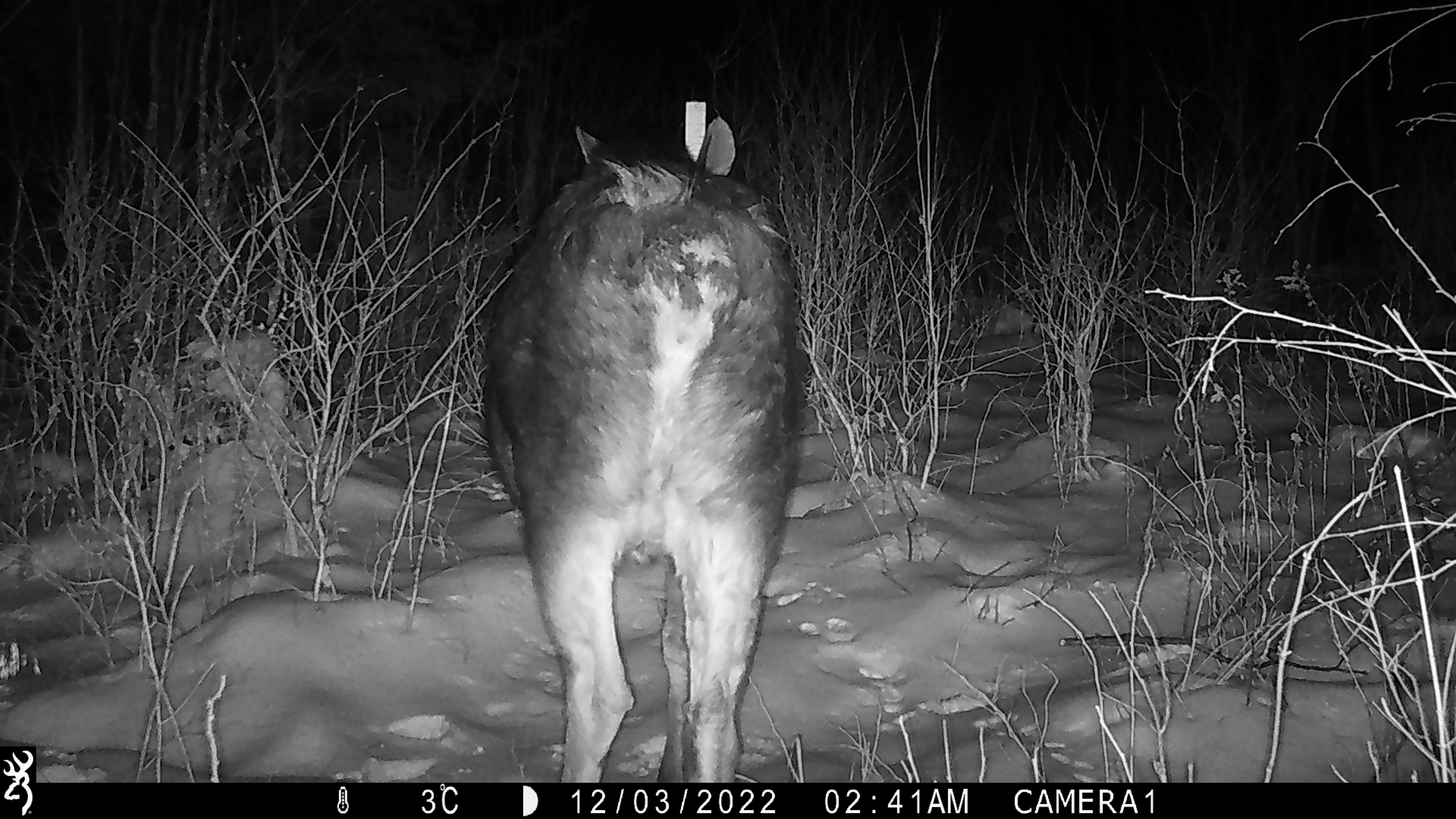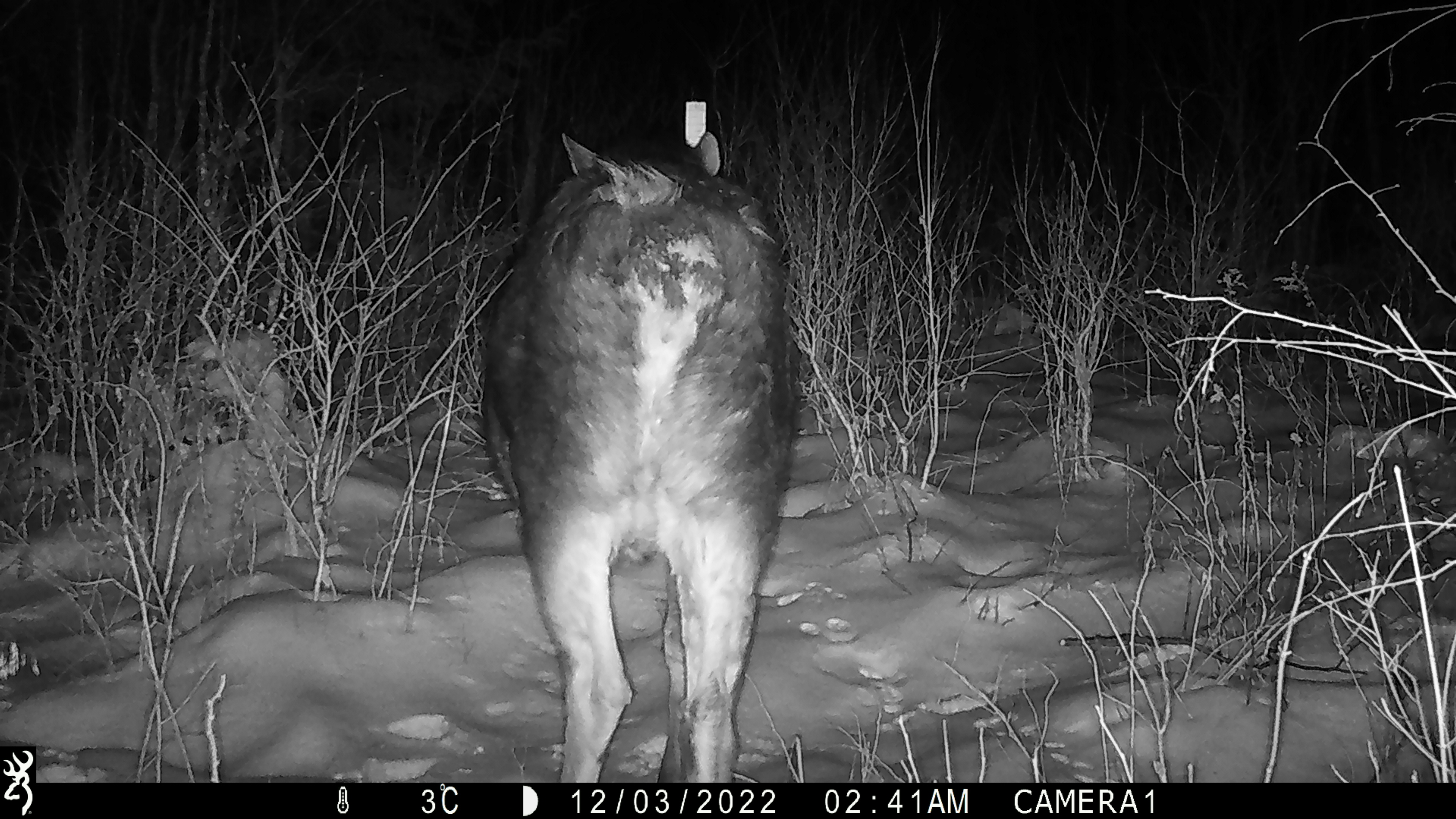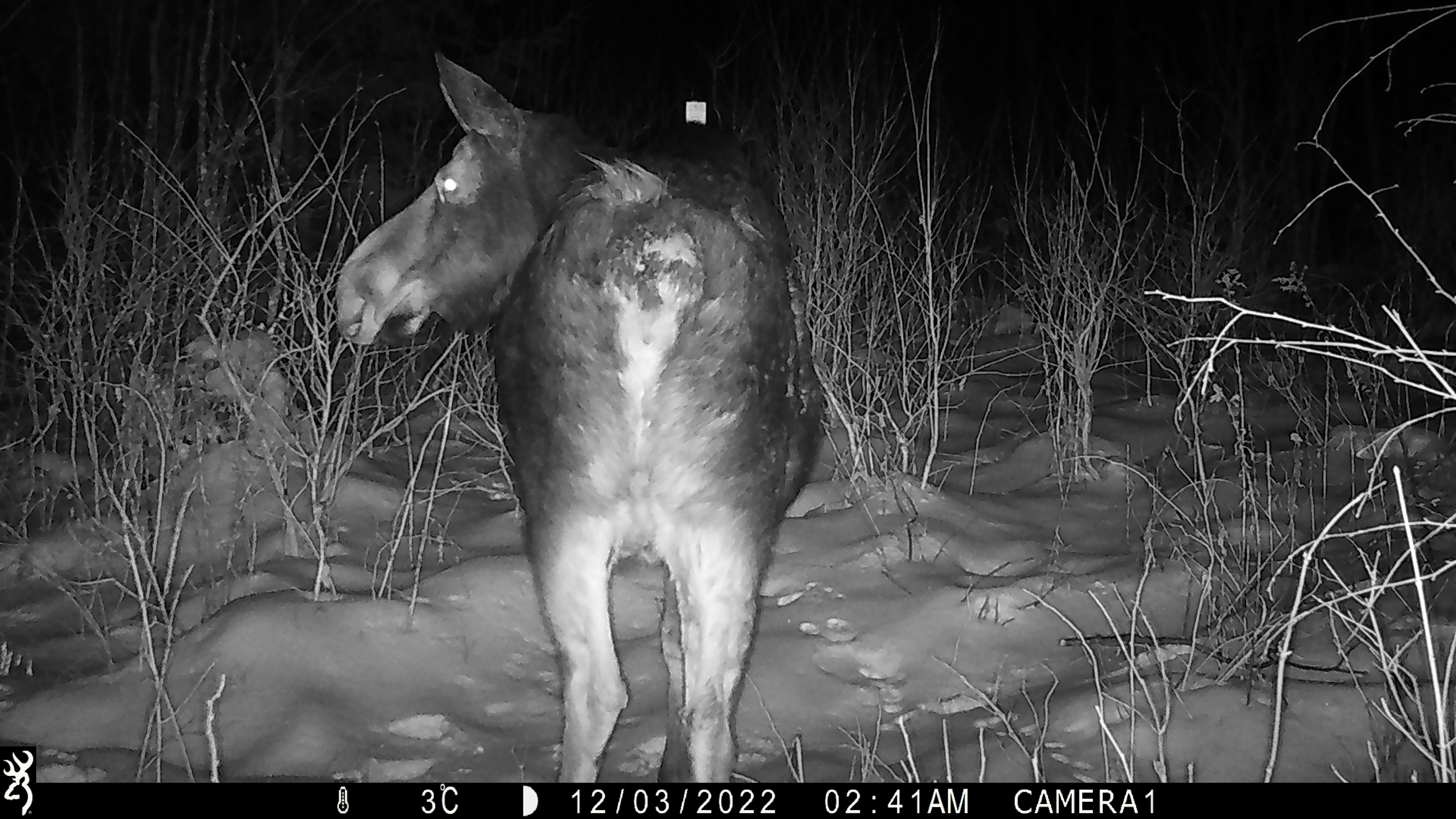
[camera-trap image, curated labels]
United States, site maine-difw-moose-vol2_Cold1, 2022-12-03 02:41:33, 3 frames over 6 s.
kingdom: Animalia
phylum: Chordata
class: Mammalia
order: Artiodactyla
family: Cervidae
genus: Alces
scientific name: Alces alces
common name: moose